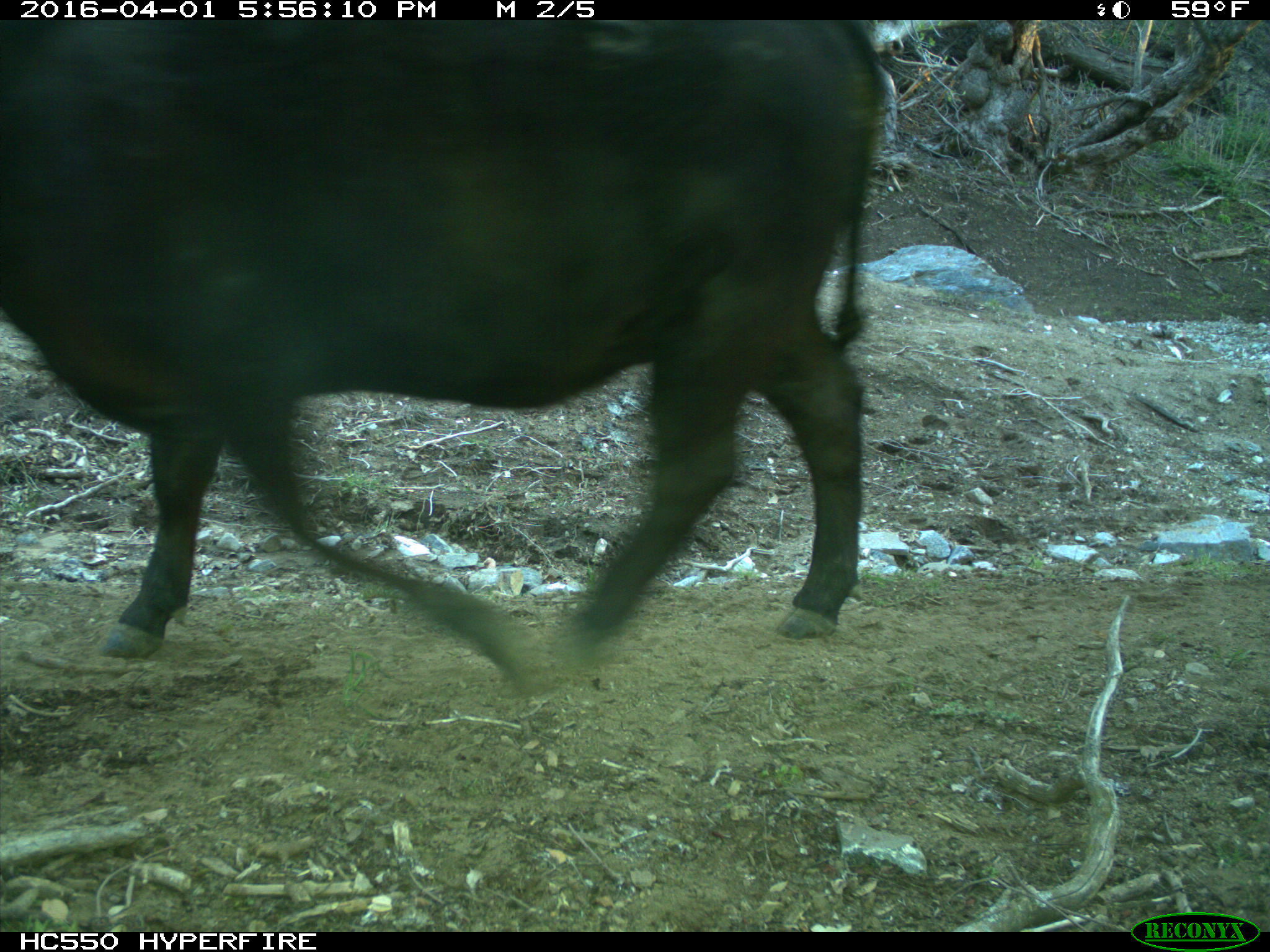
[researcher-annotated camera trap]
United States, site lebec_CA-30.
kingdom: Animalia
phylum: Chordata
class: Mammalia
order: Artiodactyla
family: Bovidae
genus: Bos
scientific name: Bos taurus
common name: domestic cow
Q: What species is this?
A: Bos taurus (domestic cow).